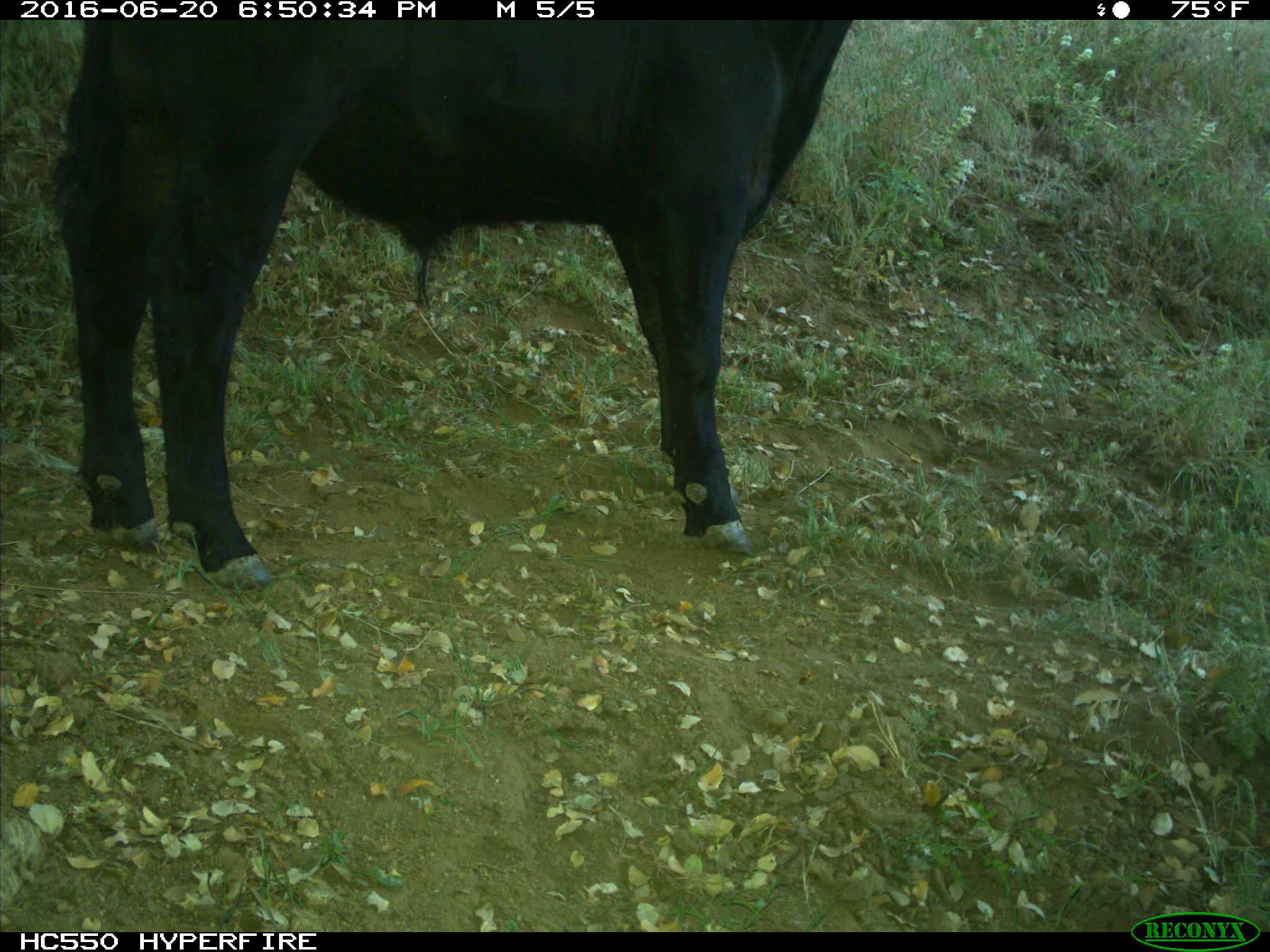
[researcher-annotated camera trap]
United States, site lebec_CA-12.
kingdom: Animalia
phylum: Chordata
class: Mammalia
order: Artiodactyla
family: Bovidae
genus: Bos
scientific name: Bos taurus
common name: domestic cow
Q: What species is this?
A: Bos taurus (domestic cow).